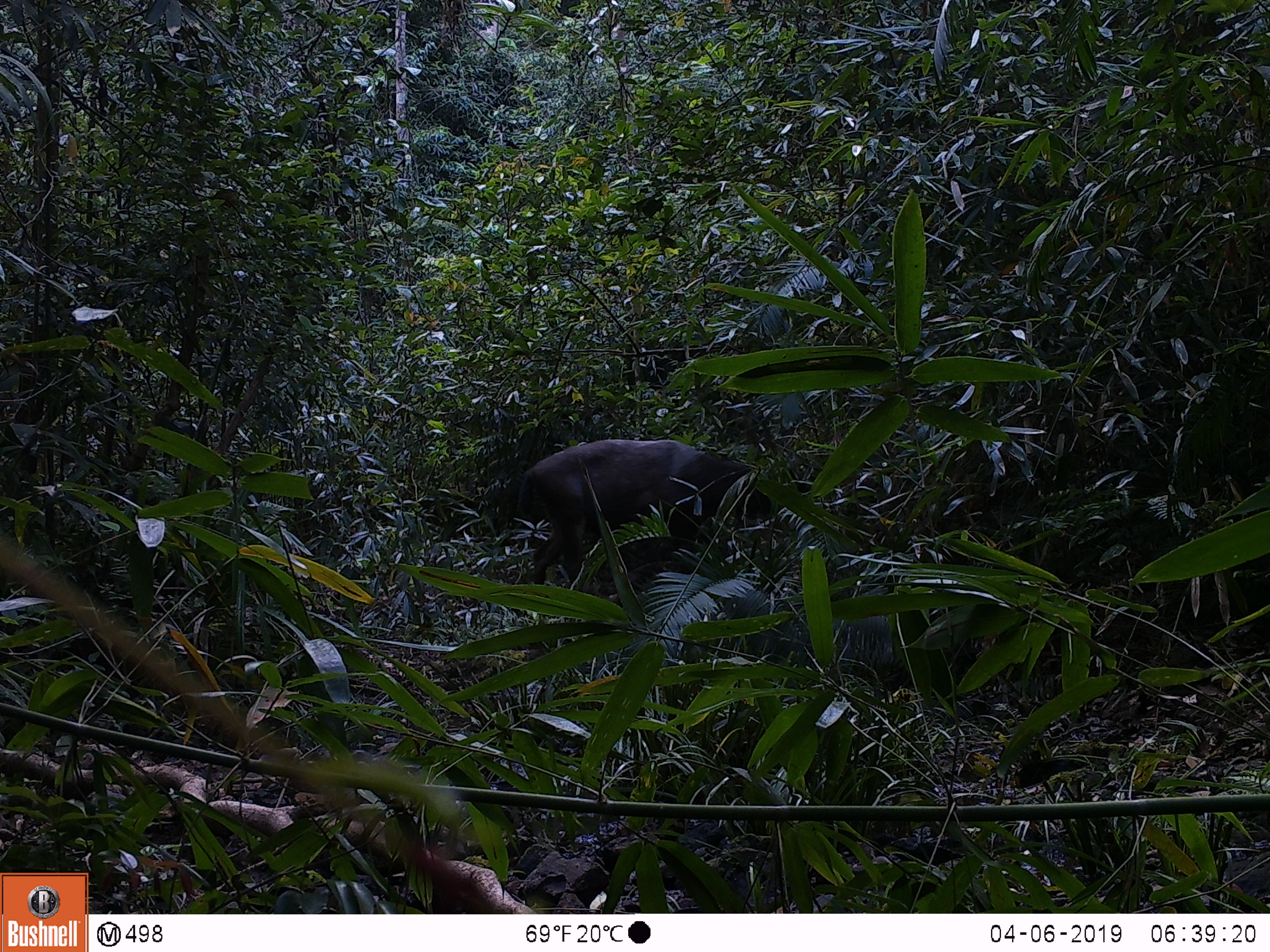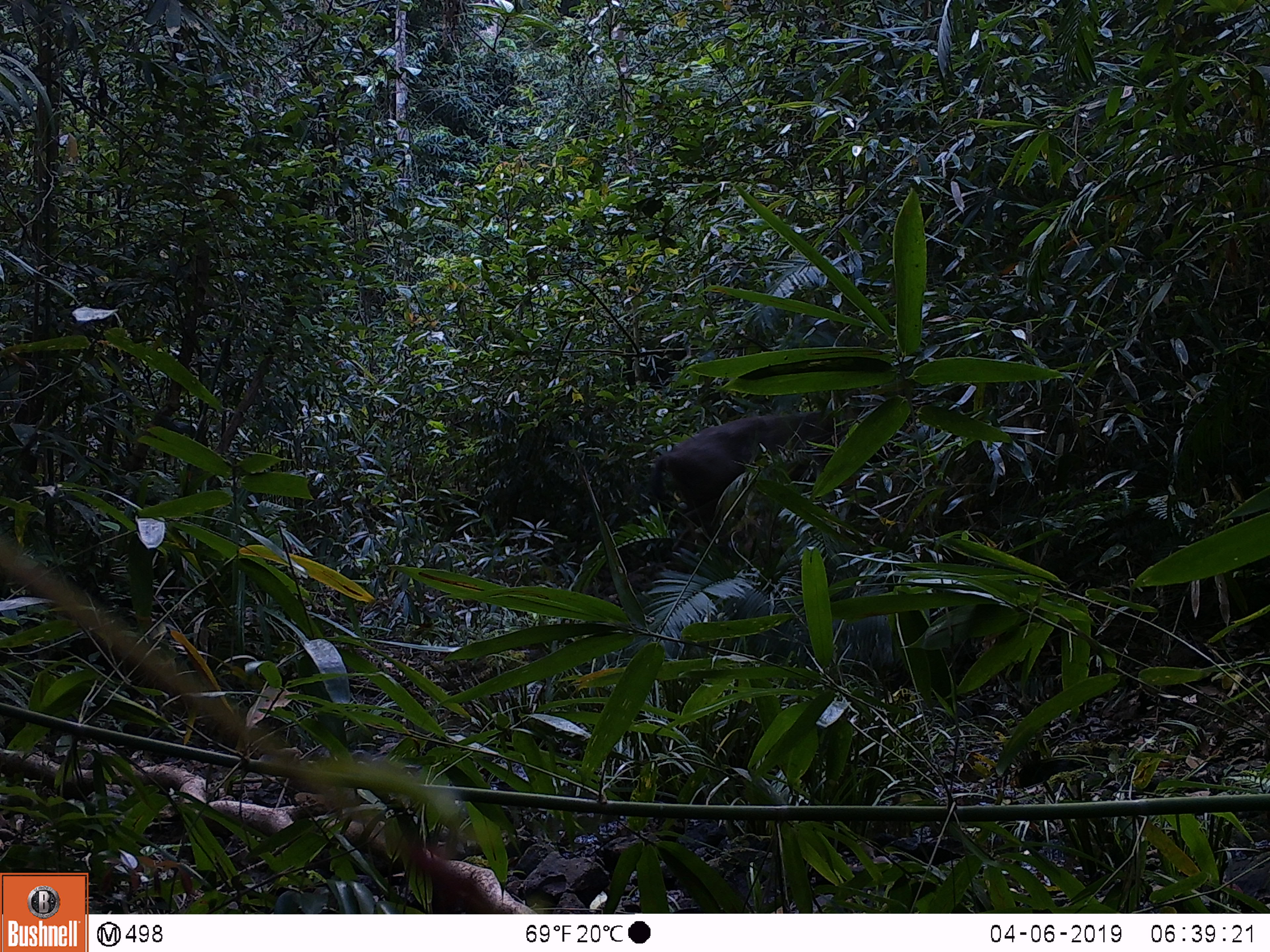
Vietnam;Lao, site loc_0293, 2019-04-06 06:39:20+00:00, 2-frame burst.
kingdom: Animalia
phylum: Chordata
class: Mammalia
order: Artiodactyla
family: Cervidae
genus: Rusa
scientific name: Rusa unicolor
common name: sambar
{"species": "sambar (Rusa unicolor)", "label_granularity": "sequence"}